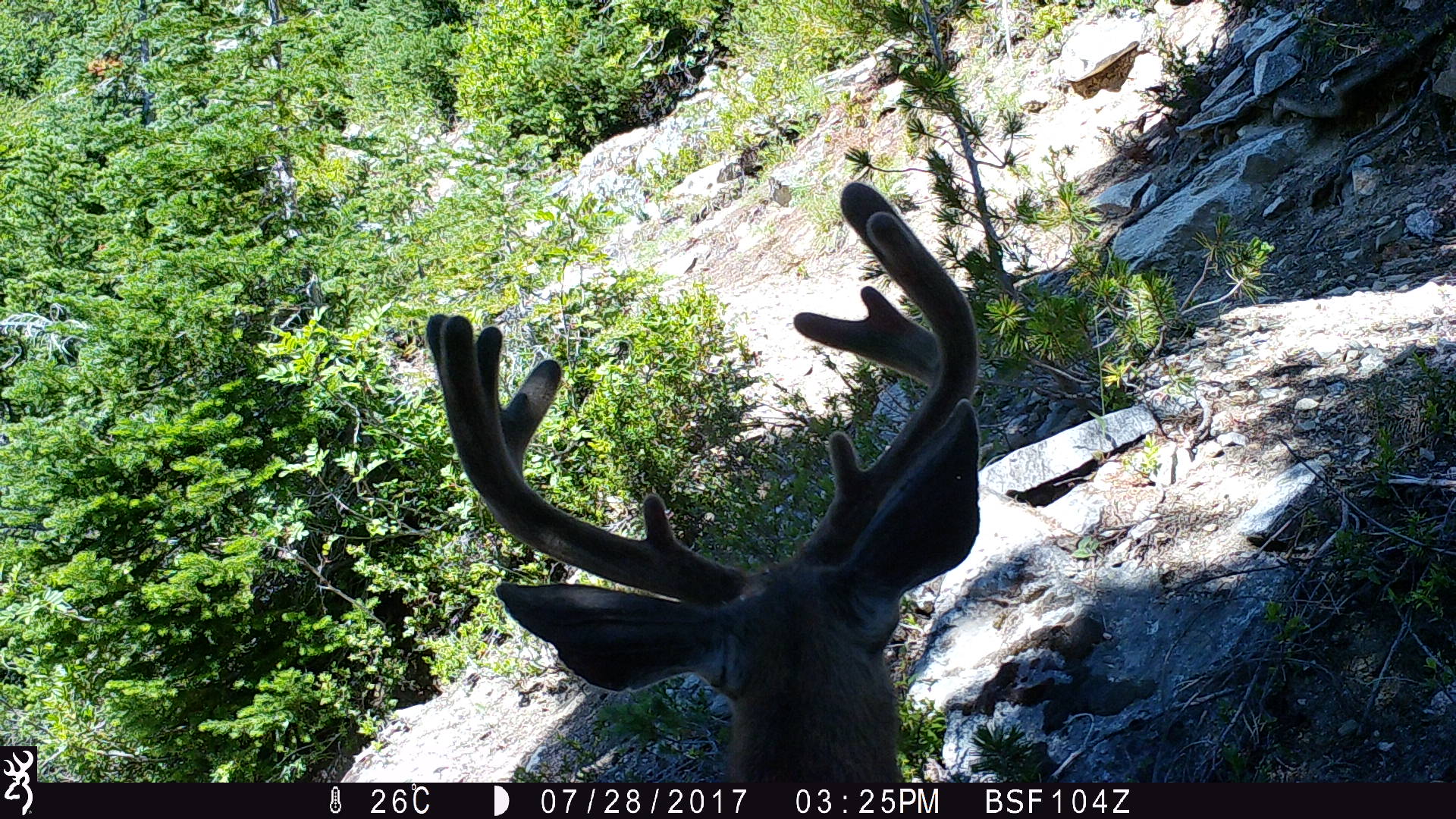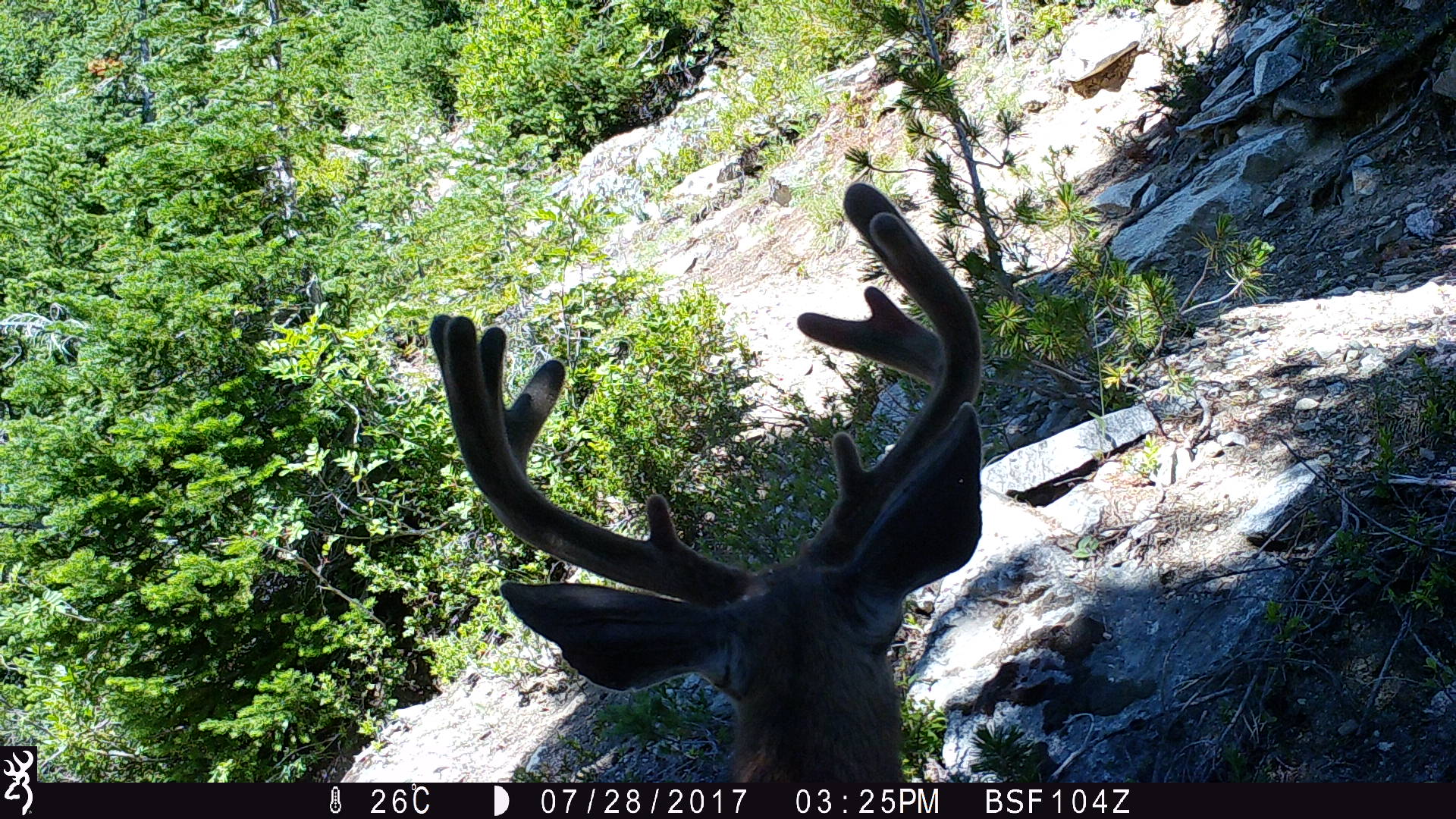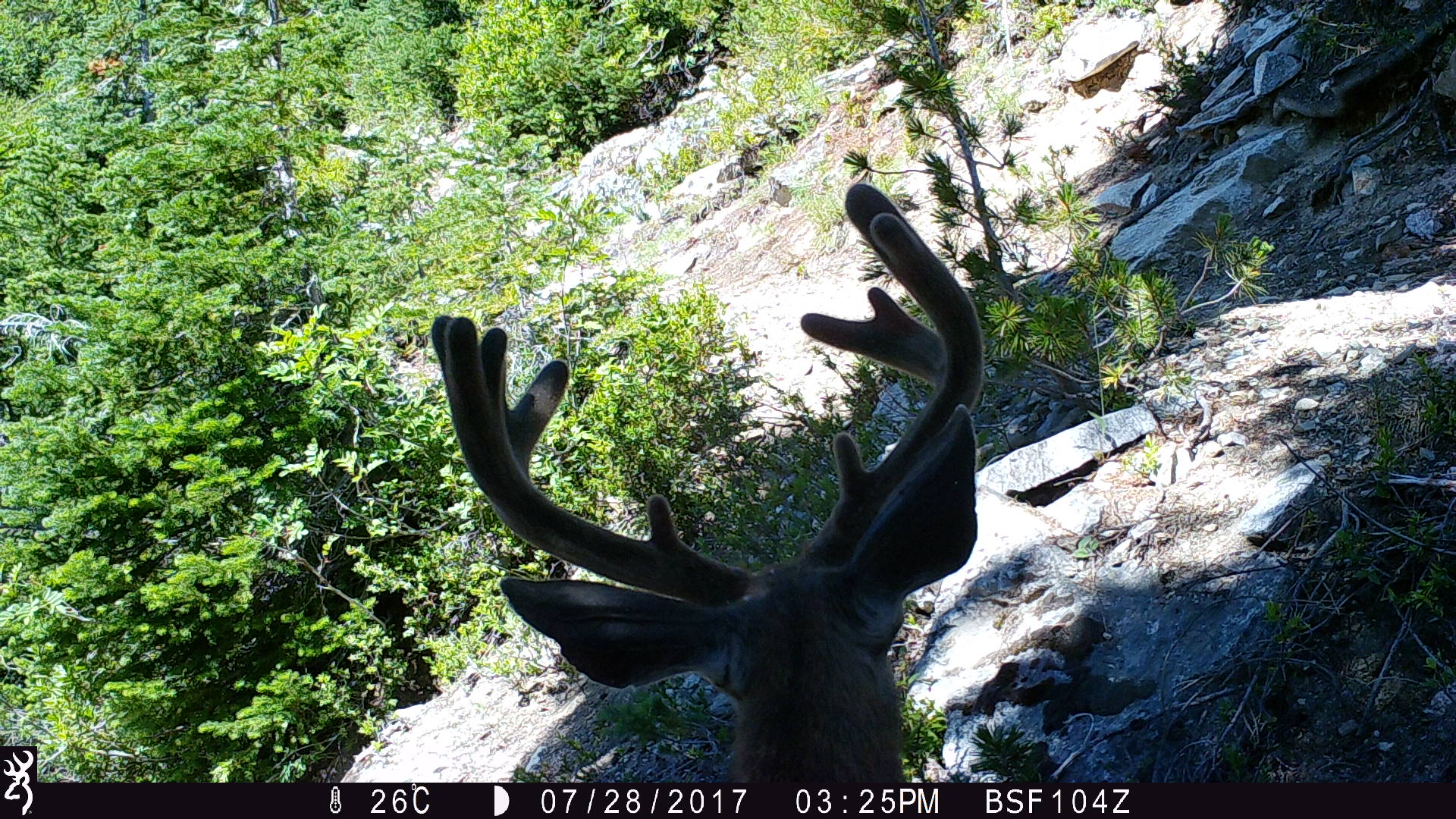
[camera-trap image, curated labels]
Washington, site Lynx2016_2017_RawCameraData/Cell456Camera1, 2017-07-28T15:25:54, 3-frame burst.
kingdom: Animalia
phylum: Chordata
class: Mammalia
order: Artiodactyla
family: Cervidae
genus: Odocoileus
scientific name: Odocoileus hemionus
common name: mule deer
Odocoileus hemionus (mule deer). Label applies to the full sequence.